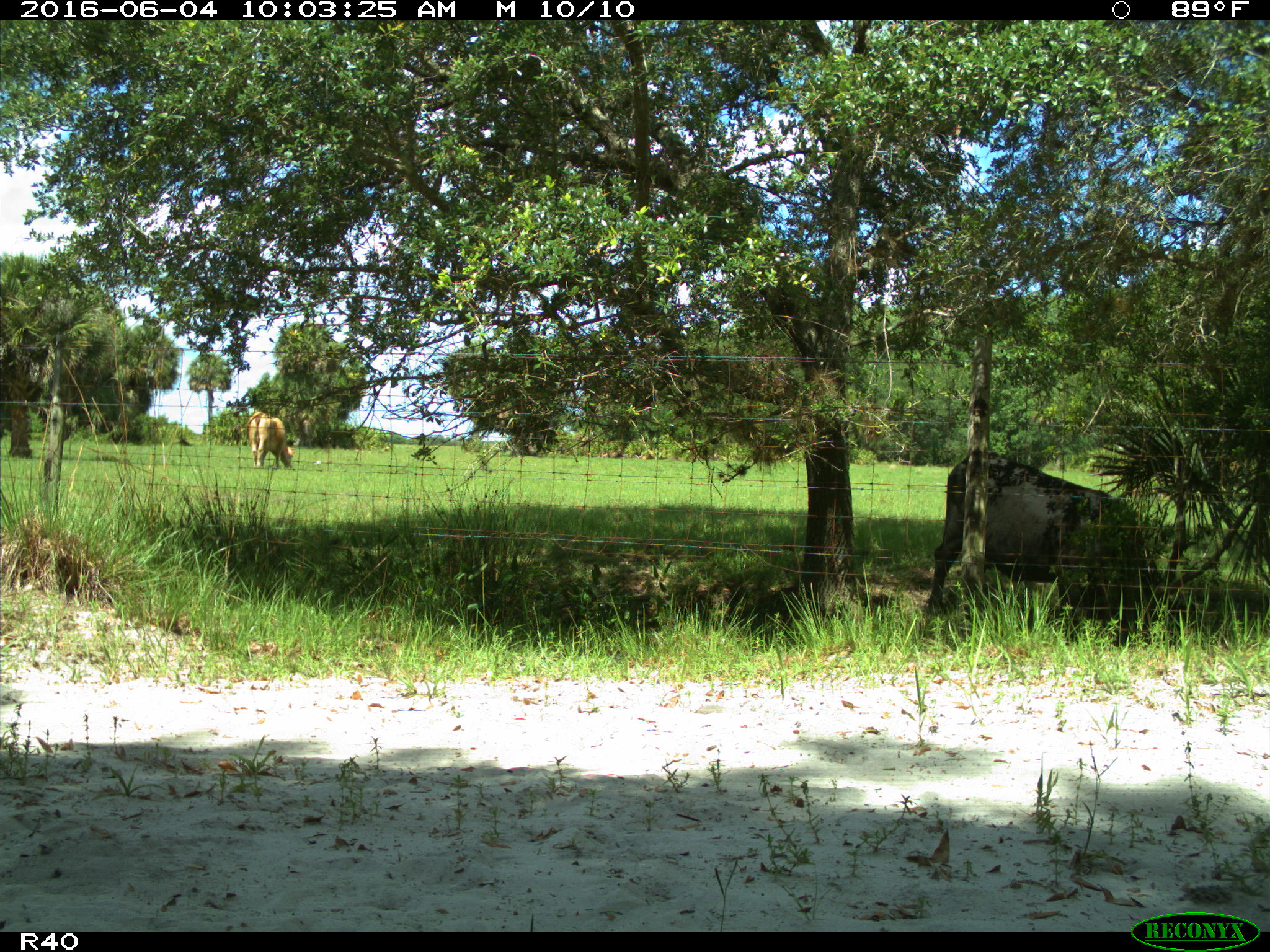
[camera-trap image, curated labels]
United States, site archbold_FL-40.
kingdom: Animalia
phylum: Chordata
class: Mammalia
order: Artiodactyla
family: Bovidae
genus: Bos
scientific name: Bos taurus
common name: domestic cow